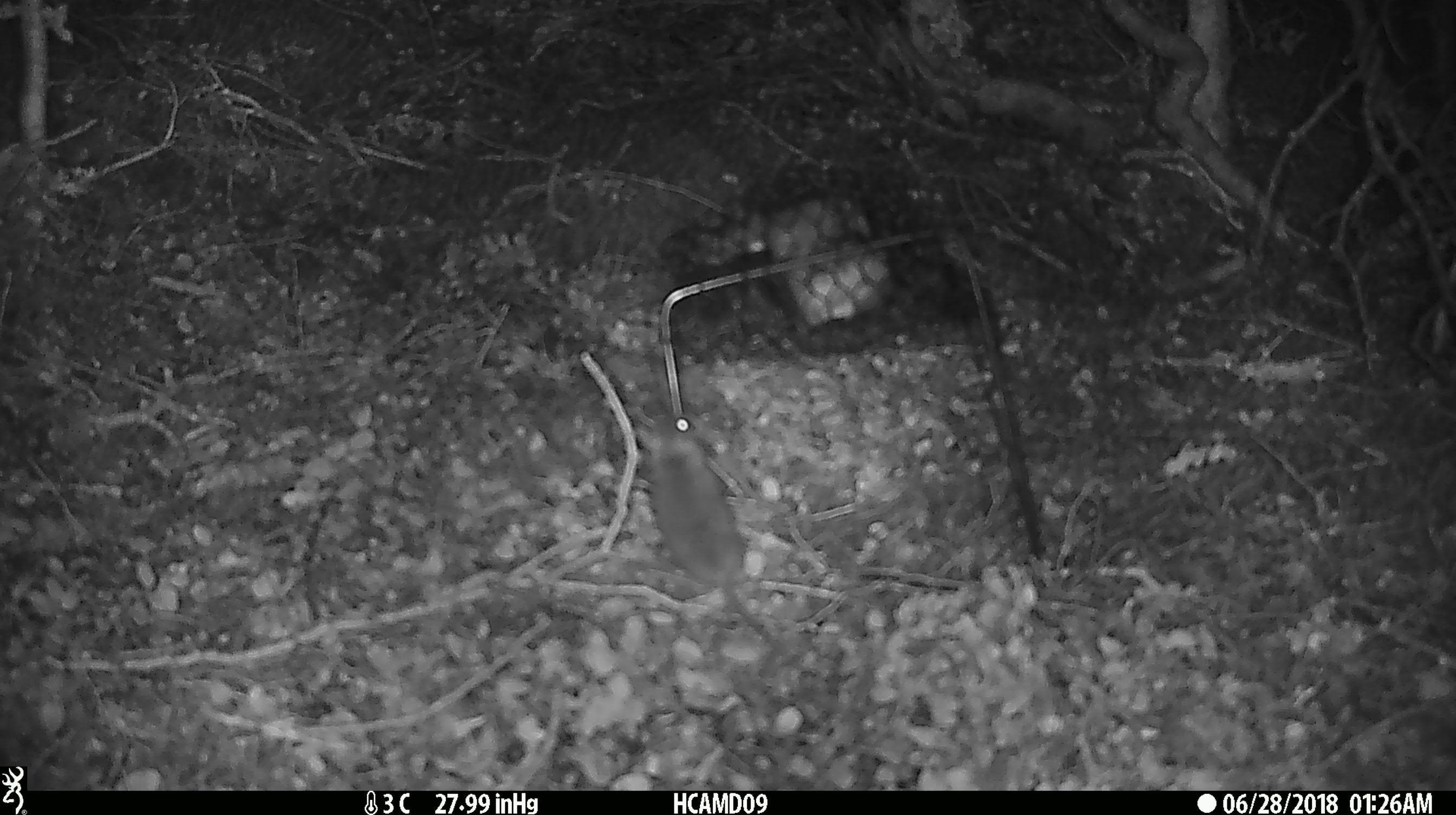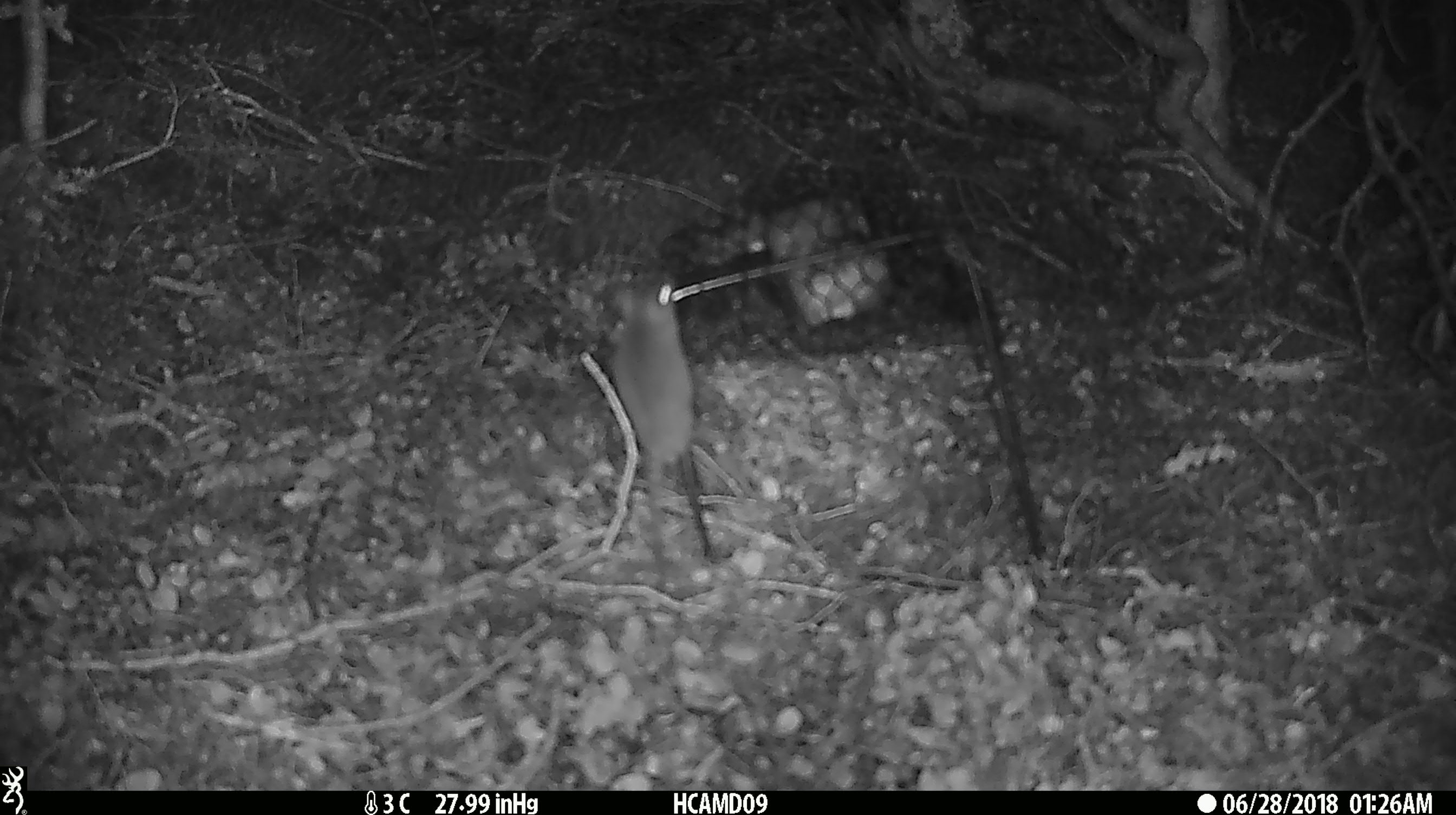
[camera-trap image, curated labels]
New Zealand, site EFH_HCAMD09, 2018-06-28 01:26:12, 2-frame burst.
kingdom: Animalia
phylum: Chordata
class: Mammalia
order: Rodentia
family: Muridae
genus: Mus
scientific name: Mus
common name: mouse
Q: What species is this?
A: Mouse (Mus).